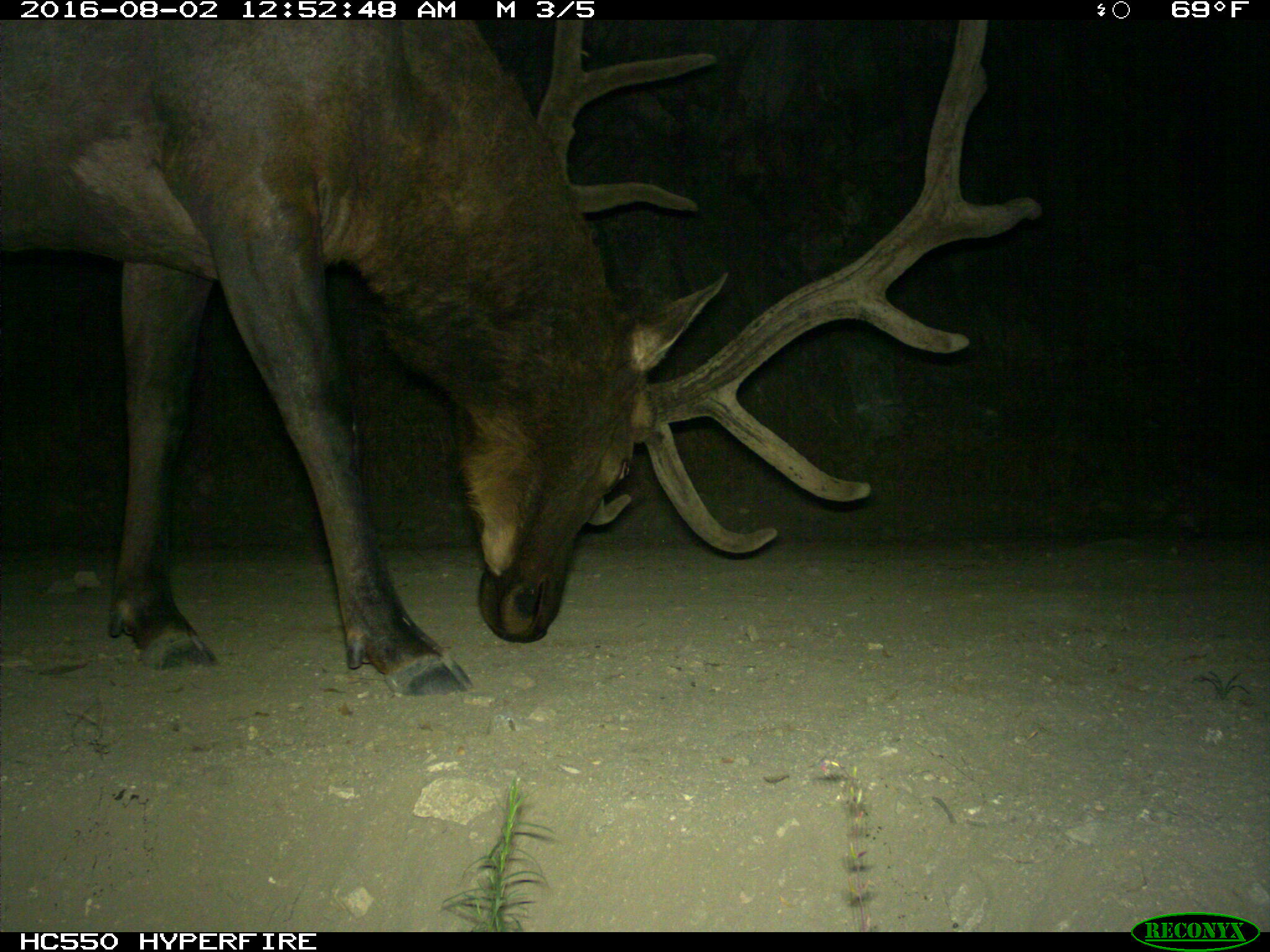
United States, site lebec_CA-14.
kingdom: Animalia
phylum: Chordata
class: Mammalia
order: Artiodactyla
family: Cervidae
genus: Cervus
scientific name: Cervus canadensis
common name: elk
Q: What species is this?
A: Cervus canadensis (elk).